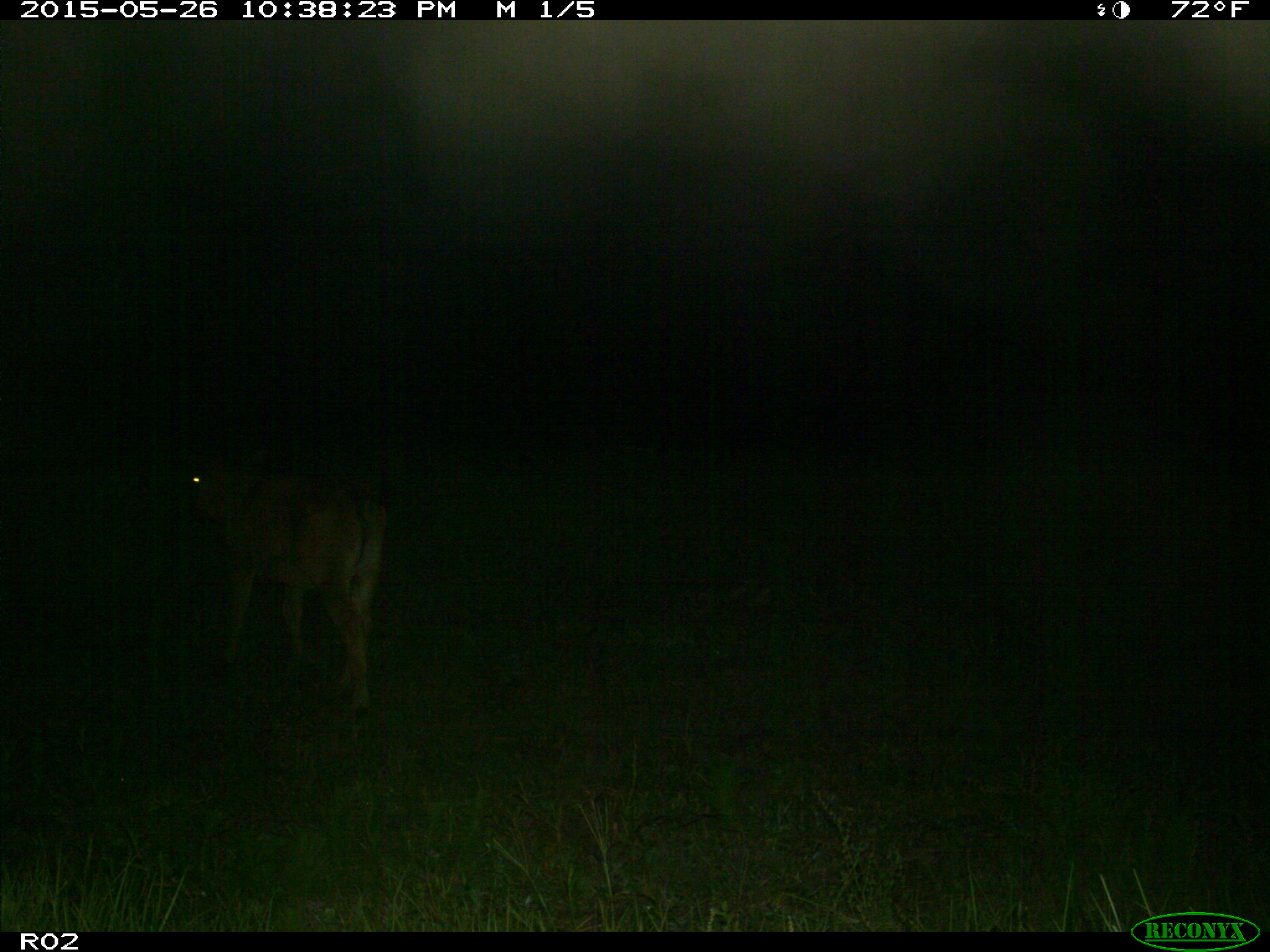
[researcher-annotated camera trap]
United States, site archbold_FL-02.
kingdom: Animalia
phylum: Chordata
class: Mammalia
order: Artiodactyla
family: Bovidae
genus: Bos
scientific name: Bos taurus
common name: domestic cow